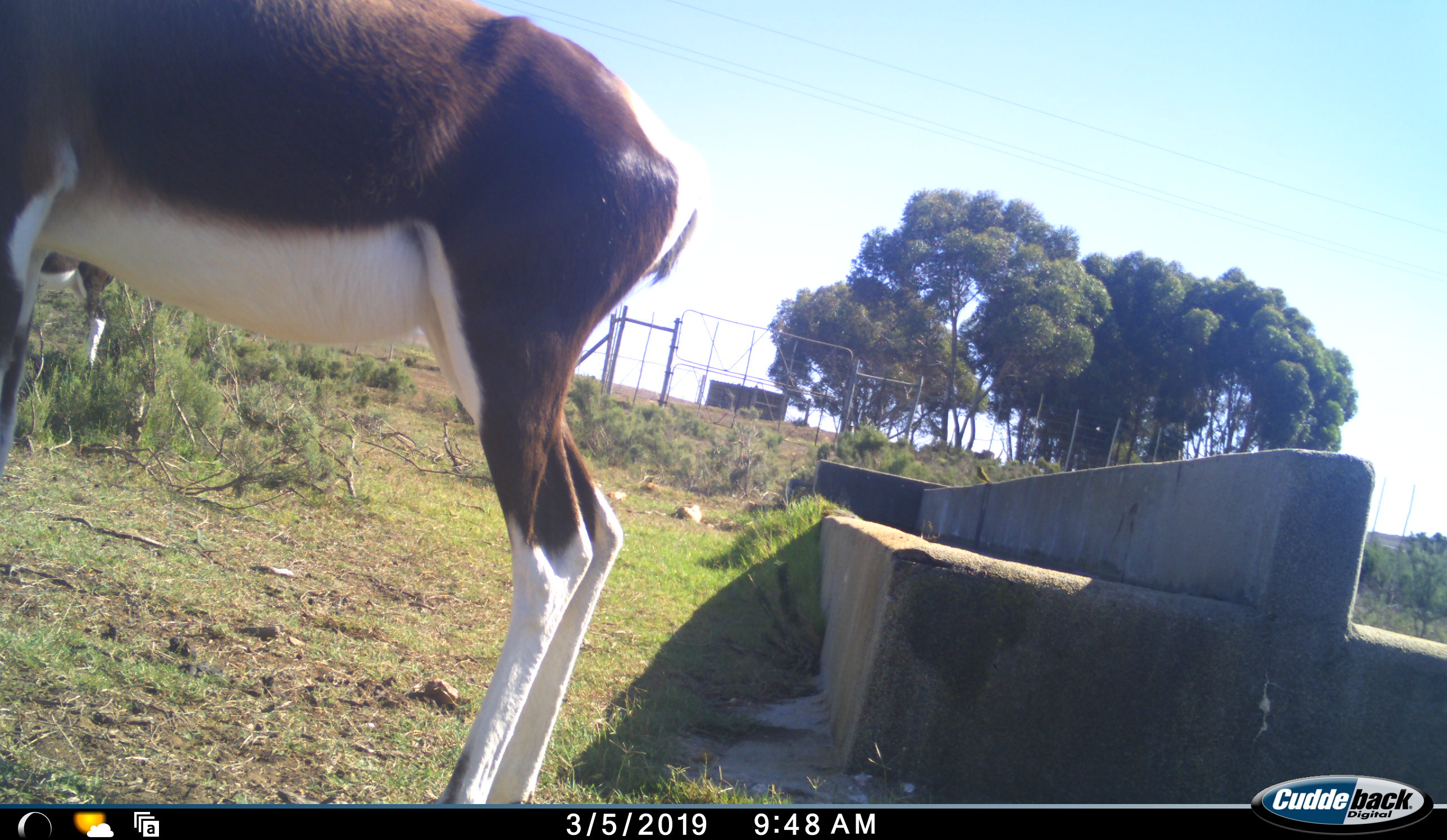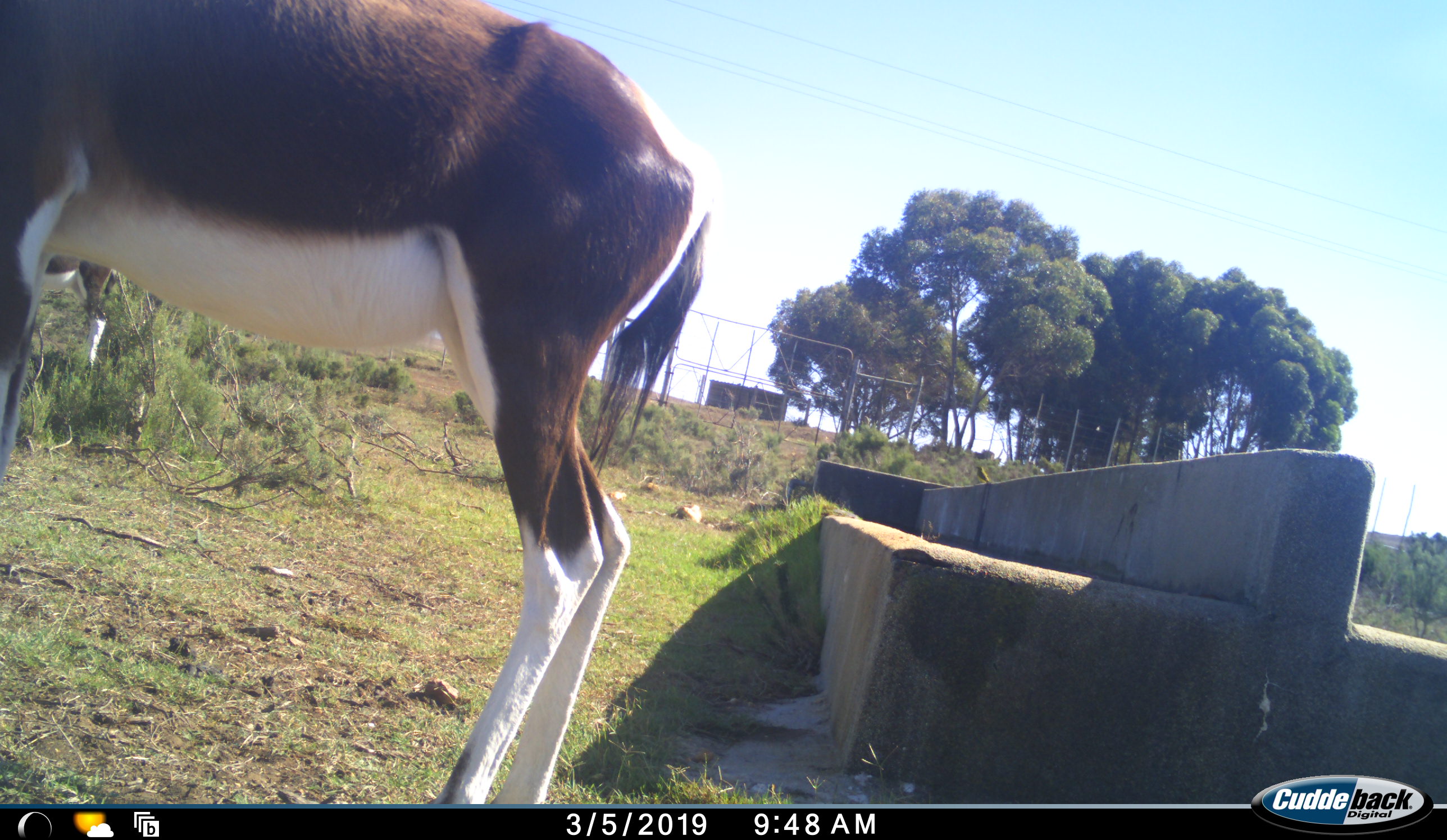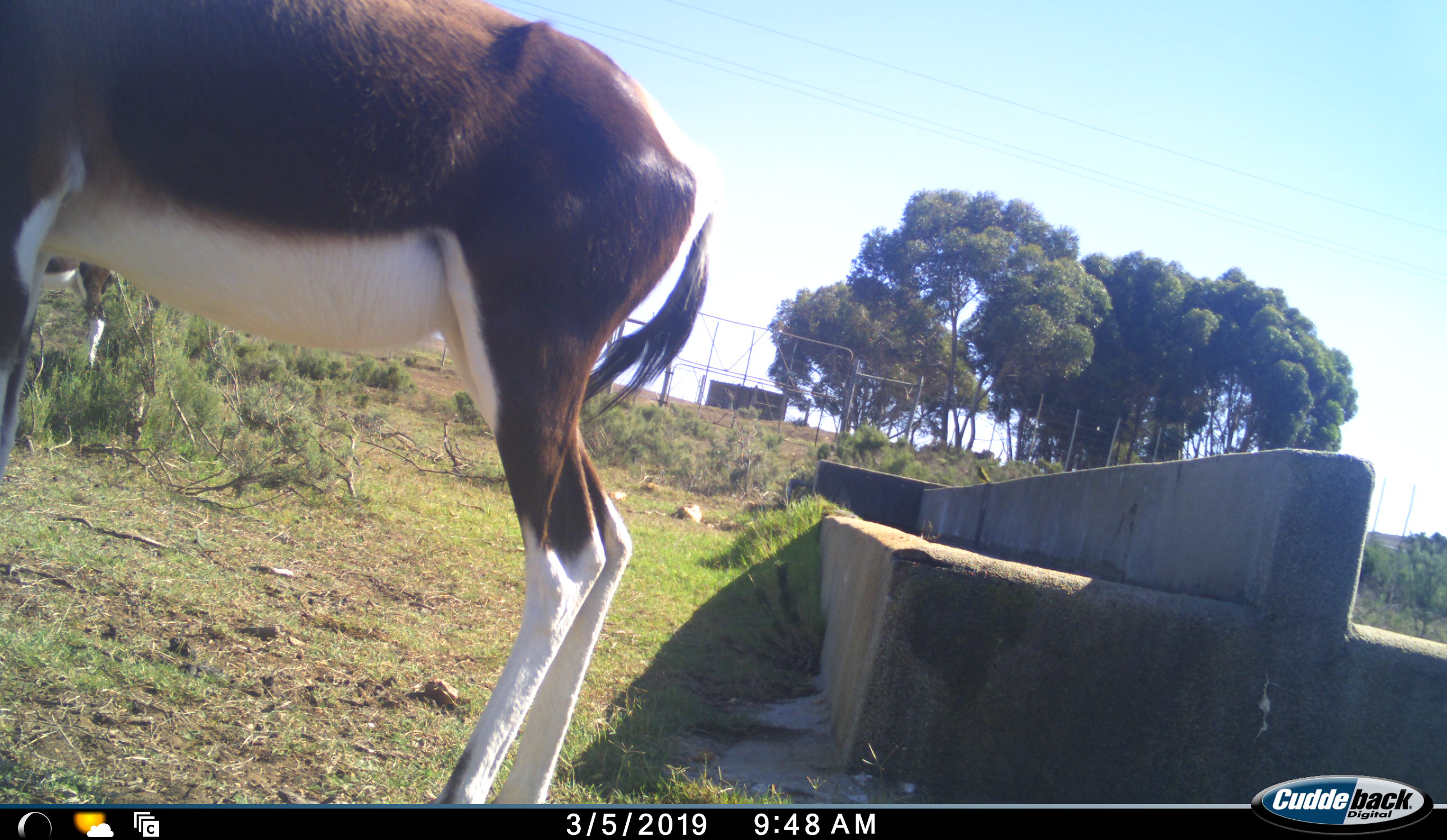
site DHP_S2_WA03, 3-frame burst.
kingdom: Animalia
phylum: Chordata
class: Mammalia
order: Artiodactyla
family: Bovidae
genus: Damaliscus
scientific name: Damaliscus pygargus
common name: bontebok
Bontebok (Damaliscus pygargus), count 2. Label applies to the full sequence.